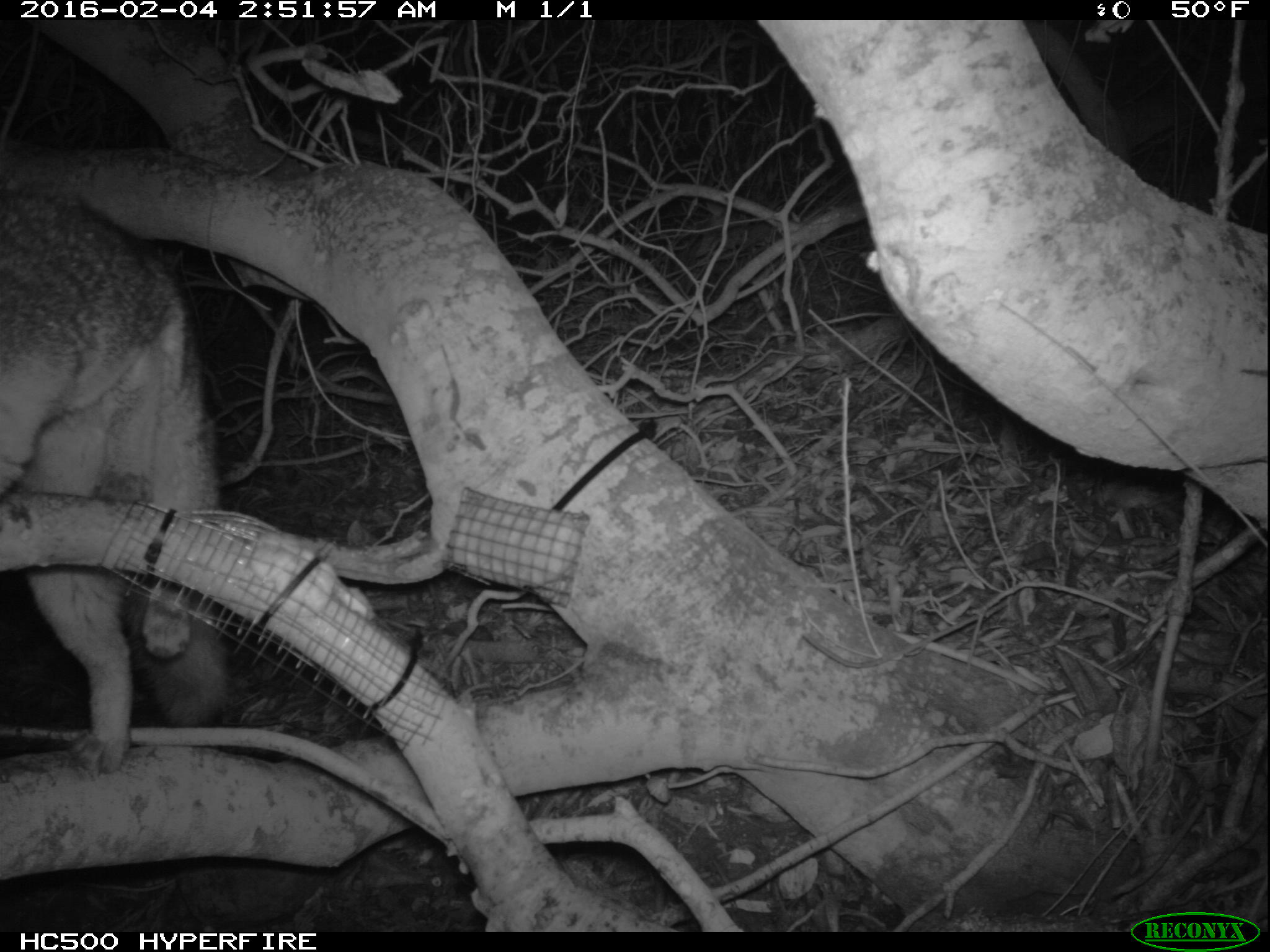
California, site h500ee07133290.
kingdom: Animalia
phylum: Chordata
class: Mammalia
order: Carnivora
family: Canidae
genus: Urocyon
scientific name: Urocyon littoralis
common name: island fox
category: fox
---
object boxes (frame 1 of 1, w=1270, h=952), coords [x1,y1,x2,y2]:
fox: [0,187,231,770]